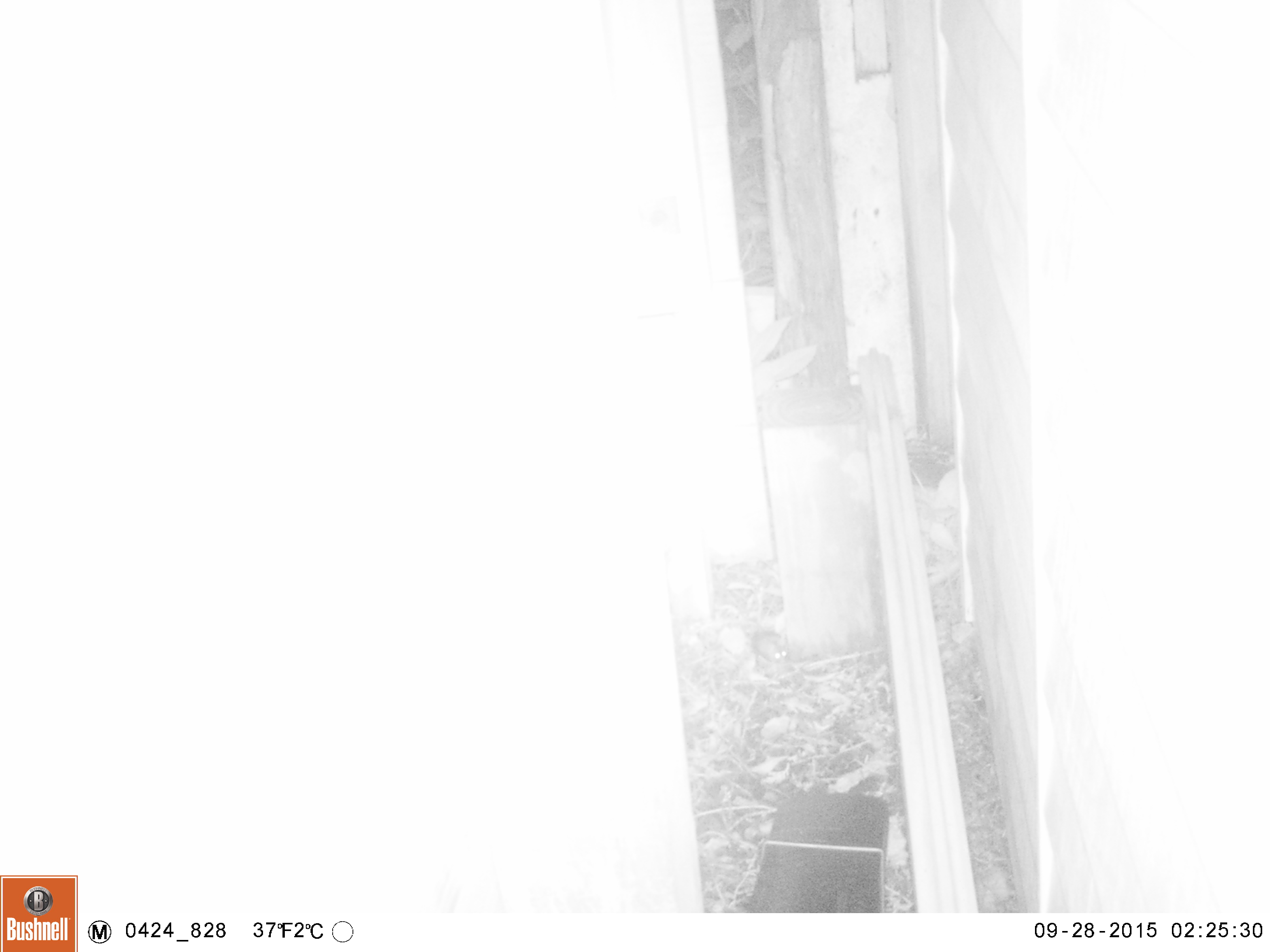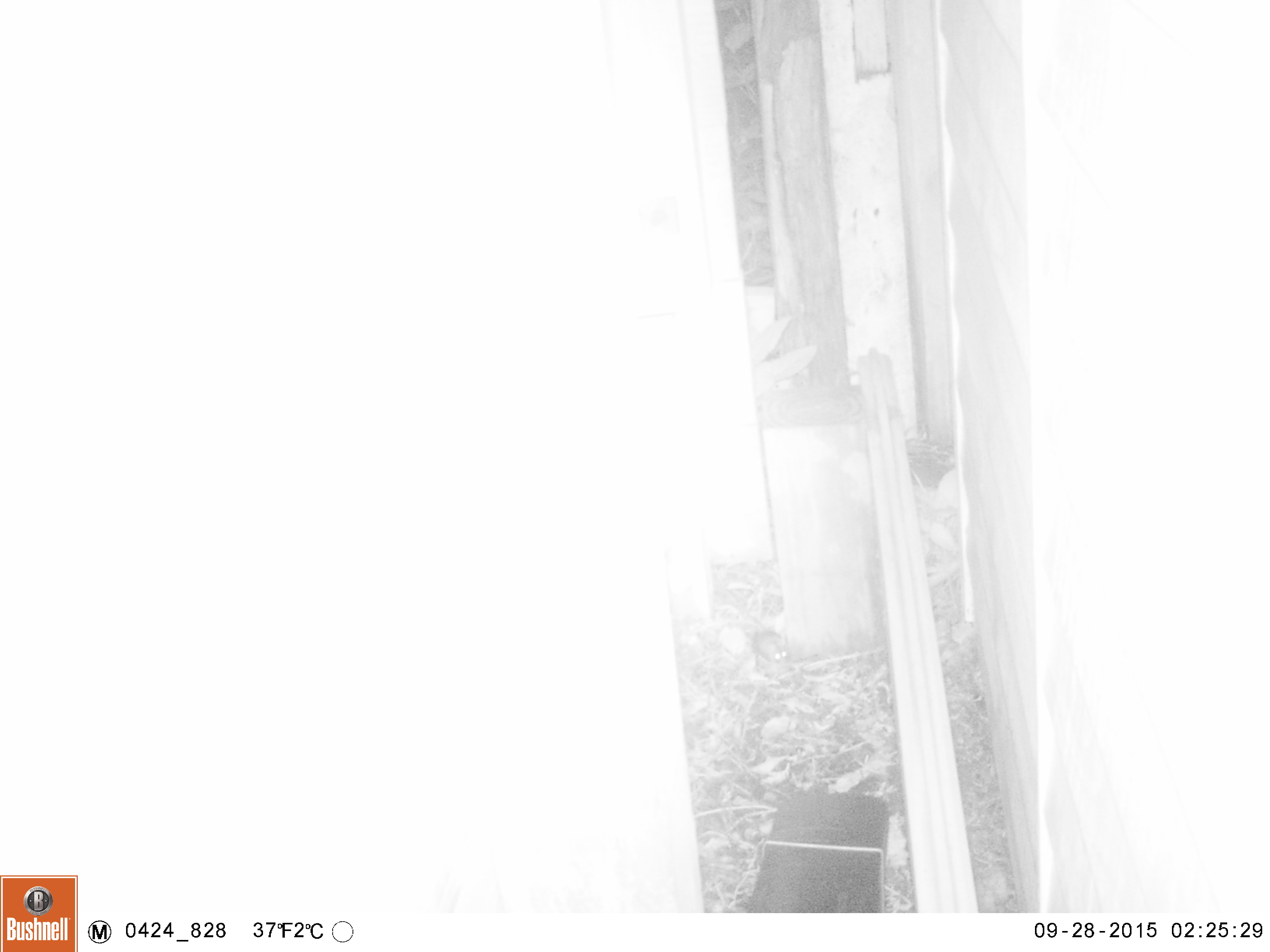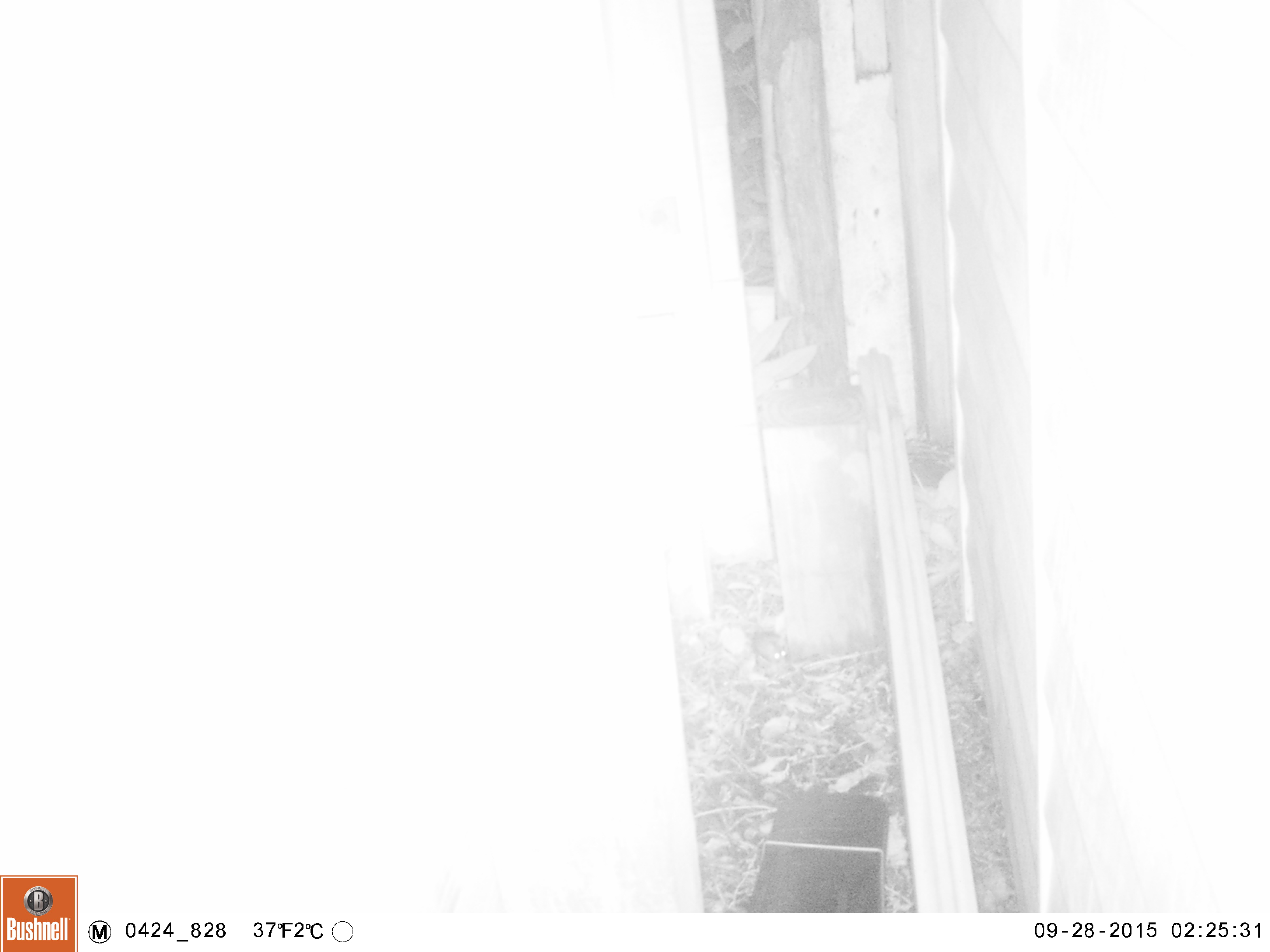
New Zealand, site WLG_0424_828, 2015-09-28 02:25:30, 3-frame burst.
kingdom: Animalia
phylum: Chordata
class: Mammalia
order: Rodentia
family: Muridae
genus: Mus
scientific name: Mus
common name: mouse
Mouse (Mus).